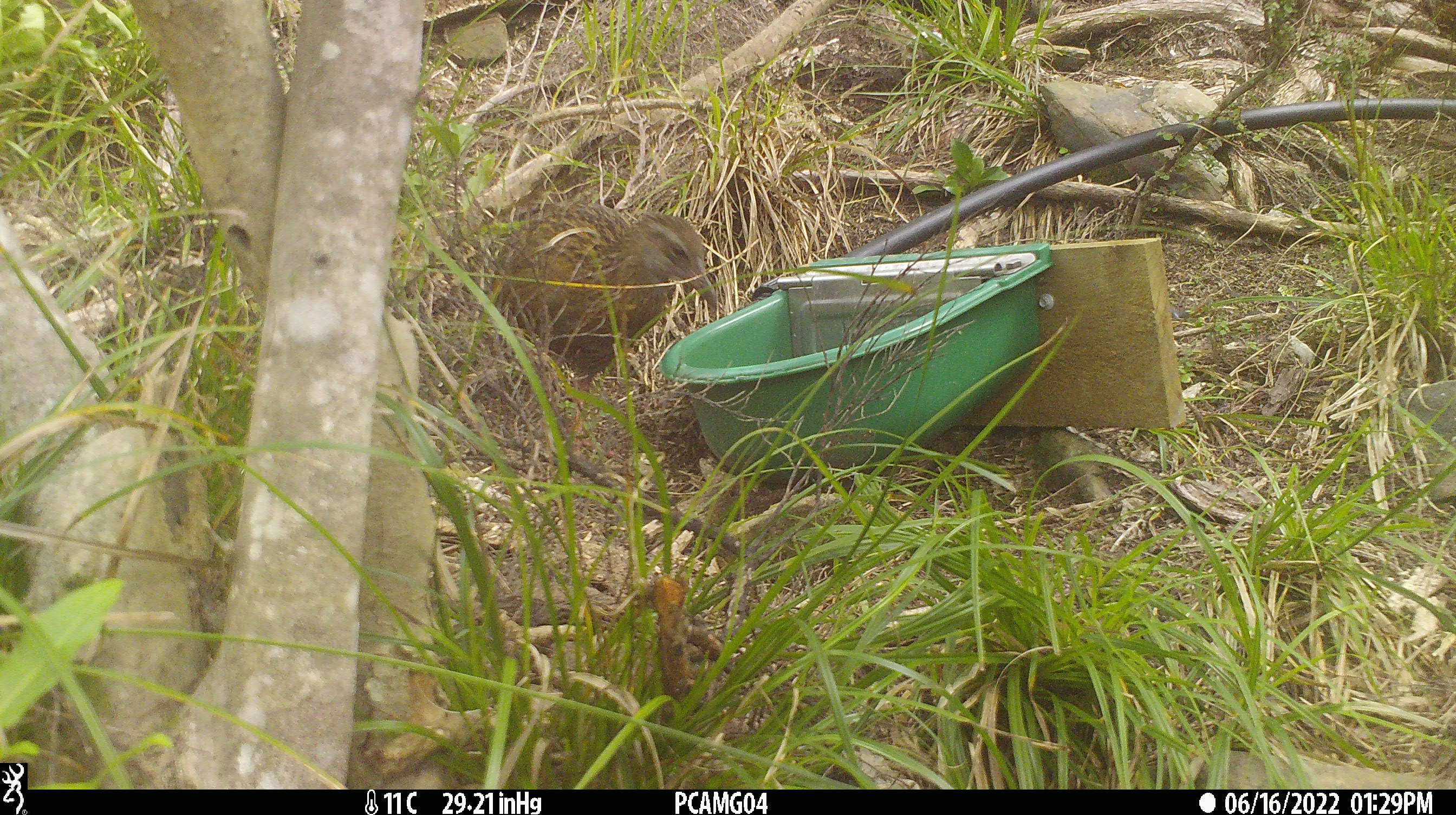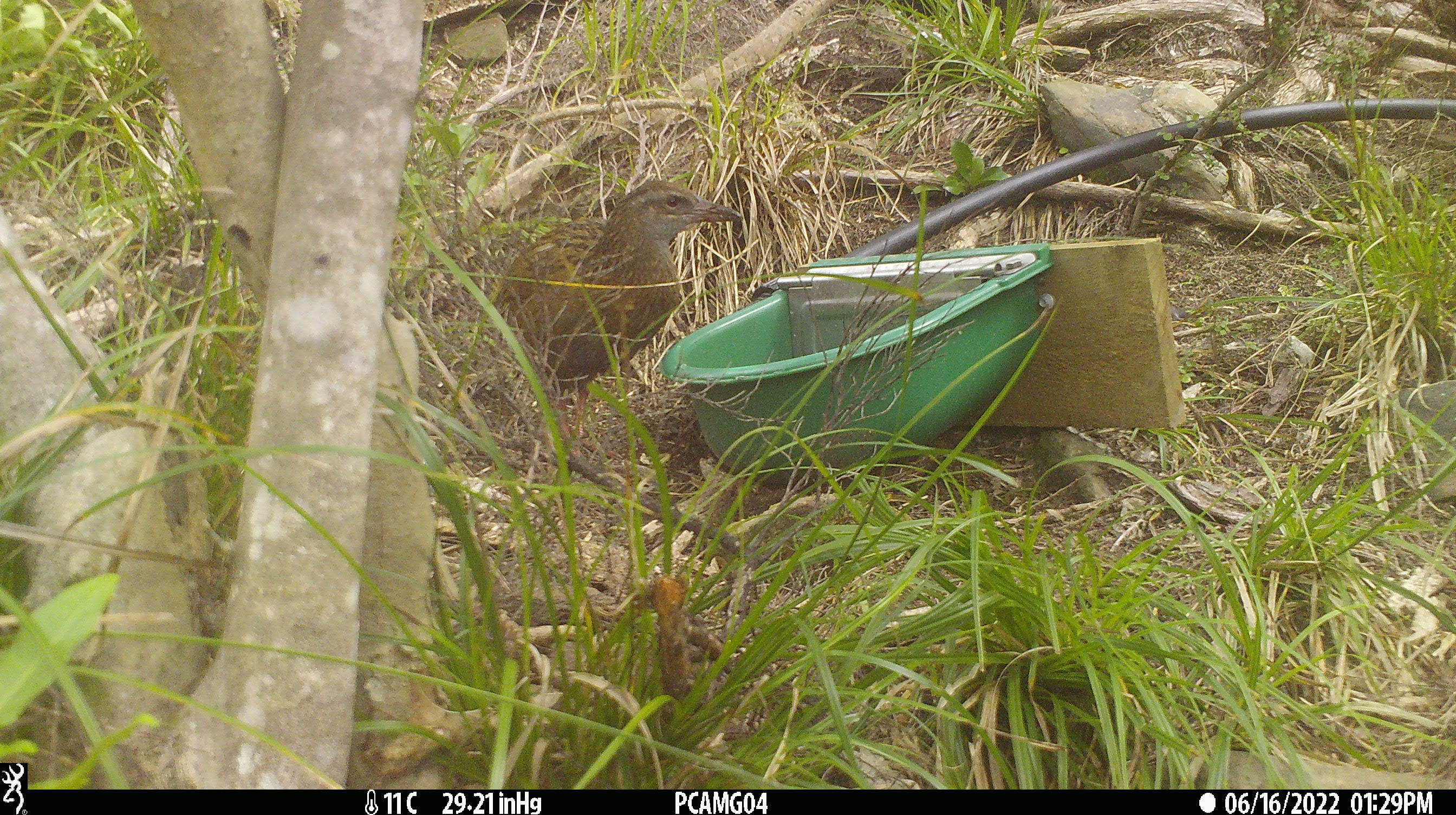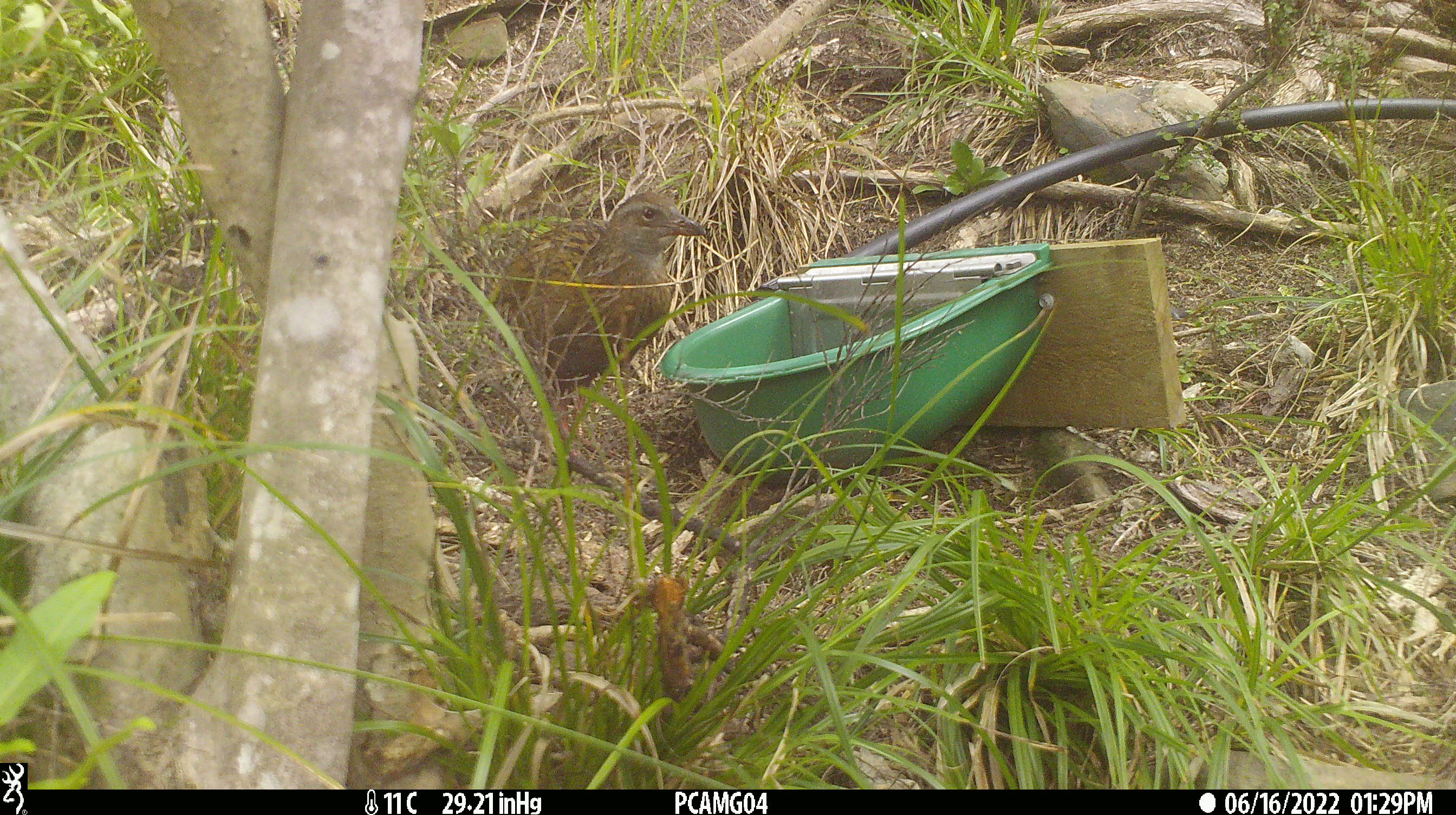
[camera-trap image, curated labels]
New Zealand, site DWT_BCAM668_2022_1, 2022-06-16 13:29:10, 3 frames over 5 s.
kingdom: Animalia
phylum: Chordata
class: Aves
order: Gruiformes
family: Rallidae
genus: Gallirallus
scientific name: Gallirallus australis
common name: weka